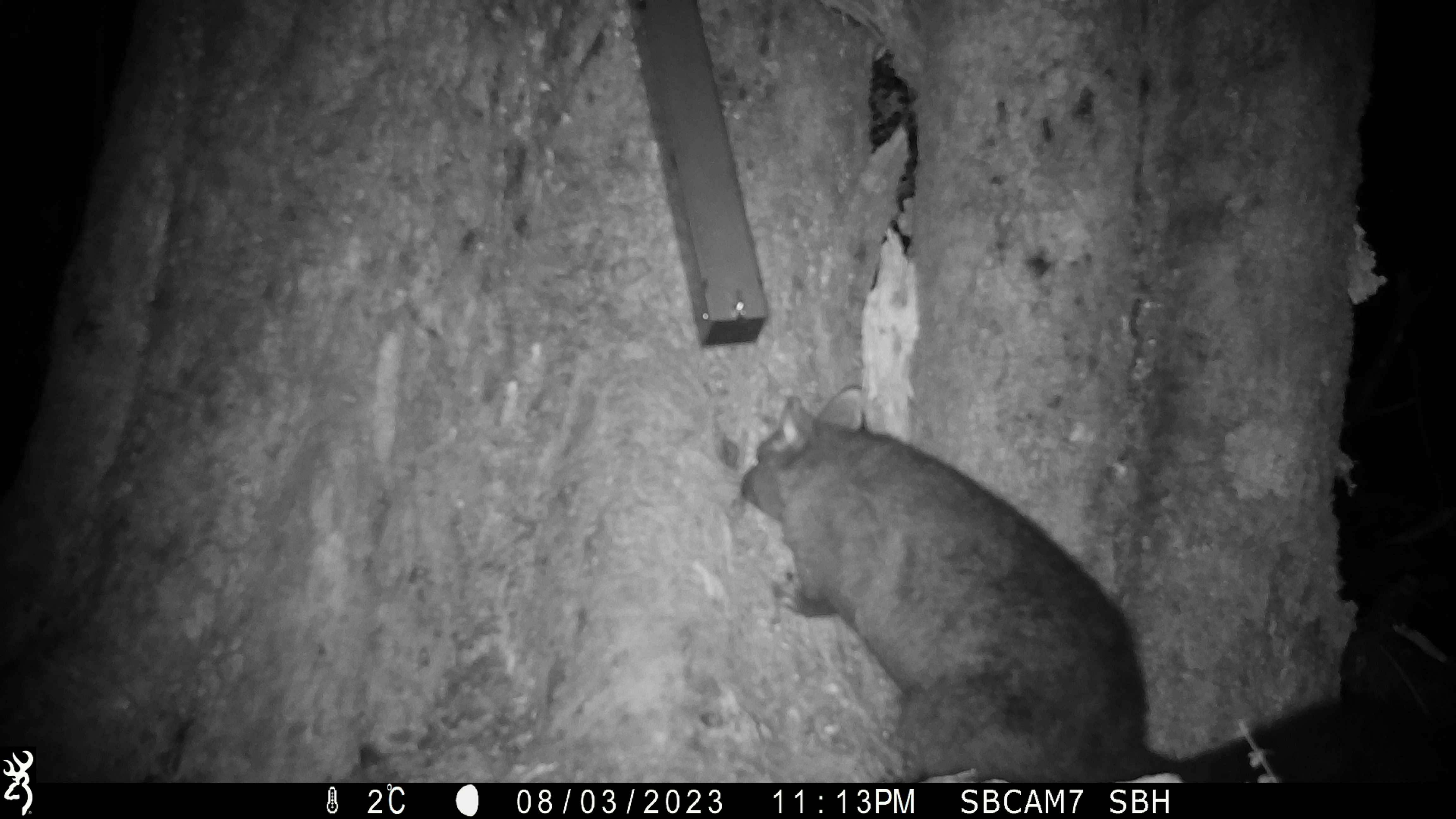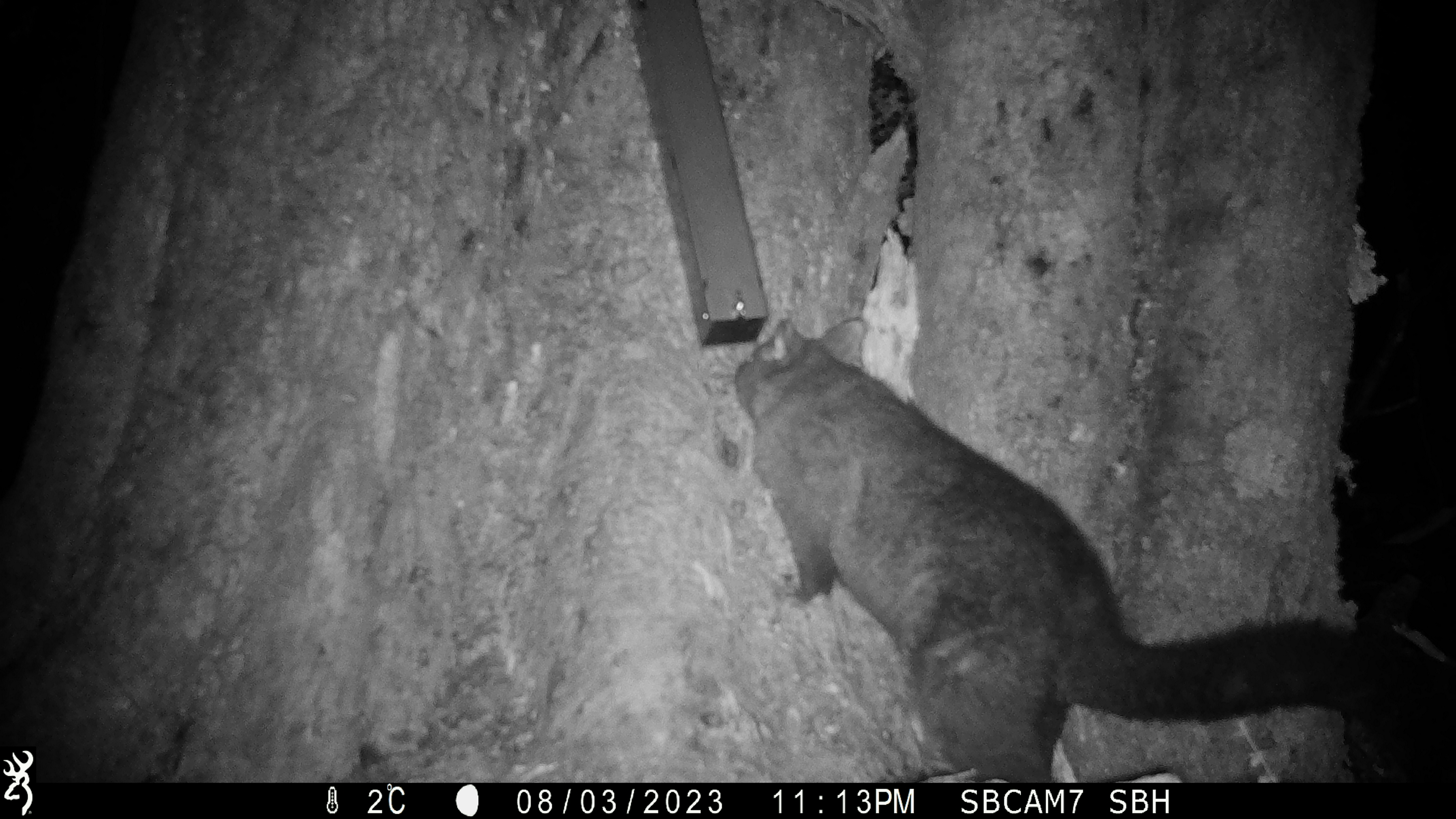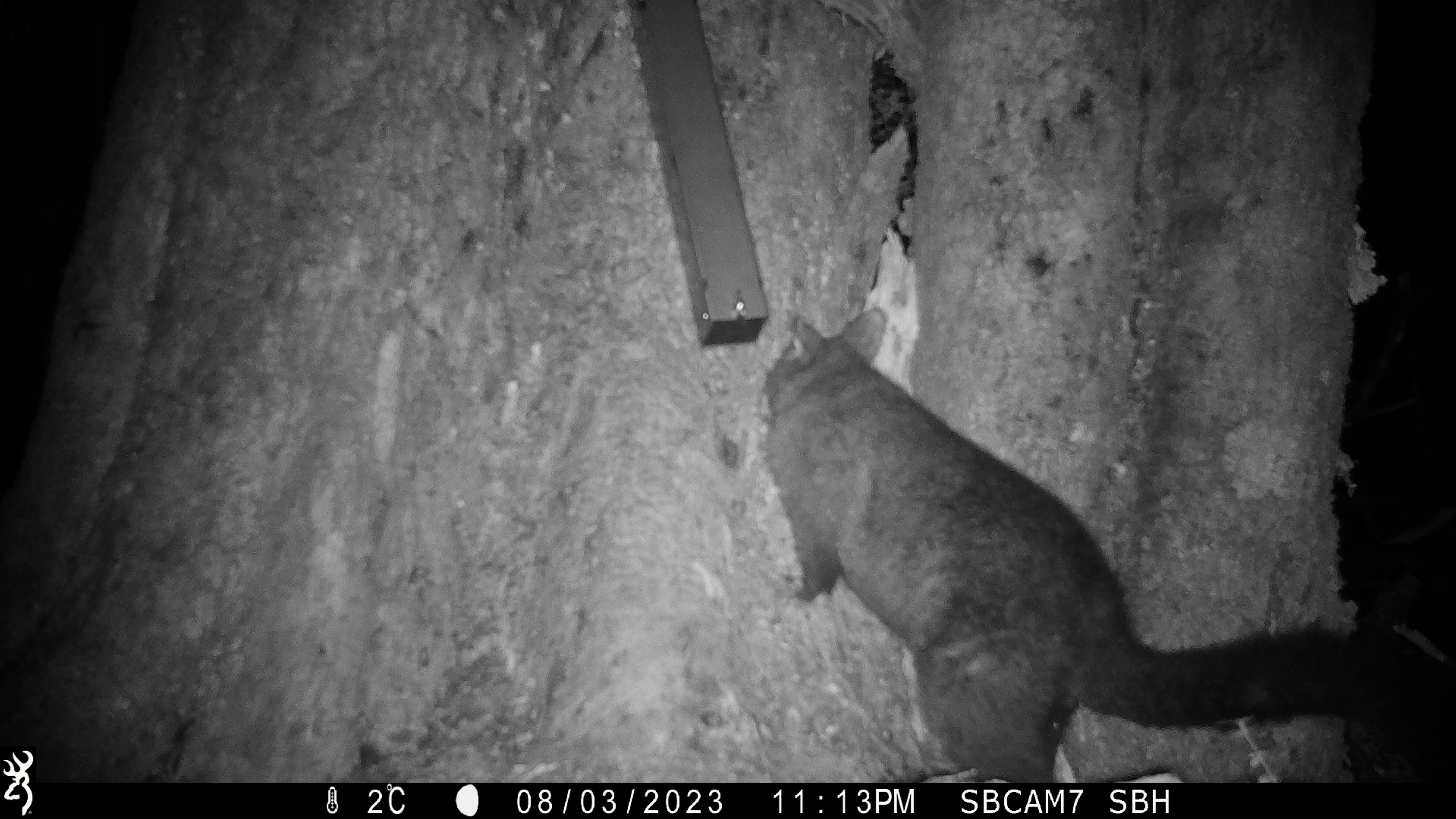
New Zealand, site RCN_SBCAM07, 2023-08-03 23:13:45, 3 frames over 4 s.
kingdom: Animalia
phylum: Chordata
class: Mammalia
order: Diprotodontia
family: Phalangeridae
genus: Trichosurus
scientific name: Trichosurus vulpecula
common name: common brushtail possum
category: possum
Possum (common brushtail possum) (Trichosurus vulpecula).